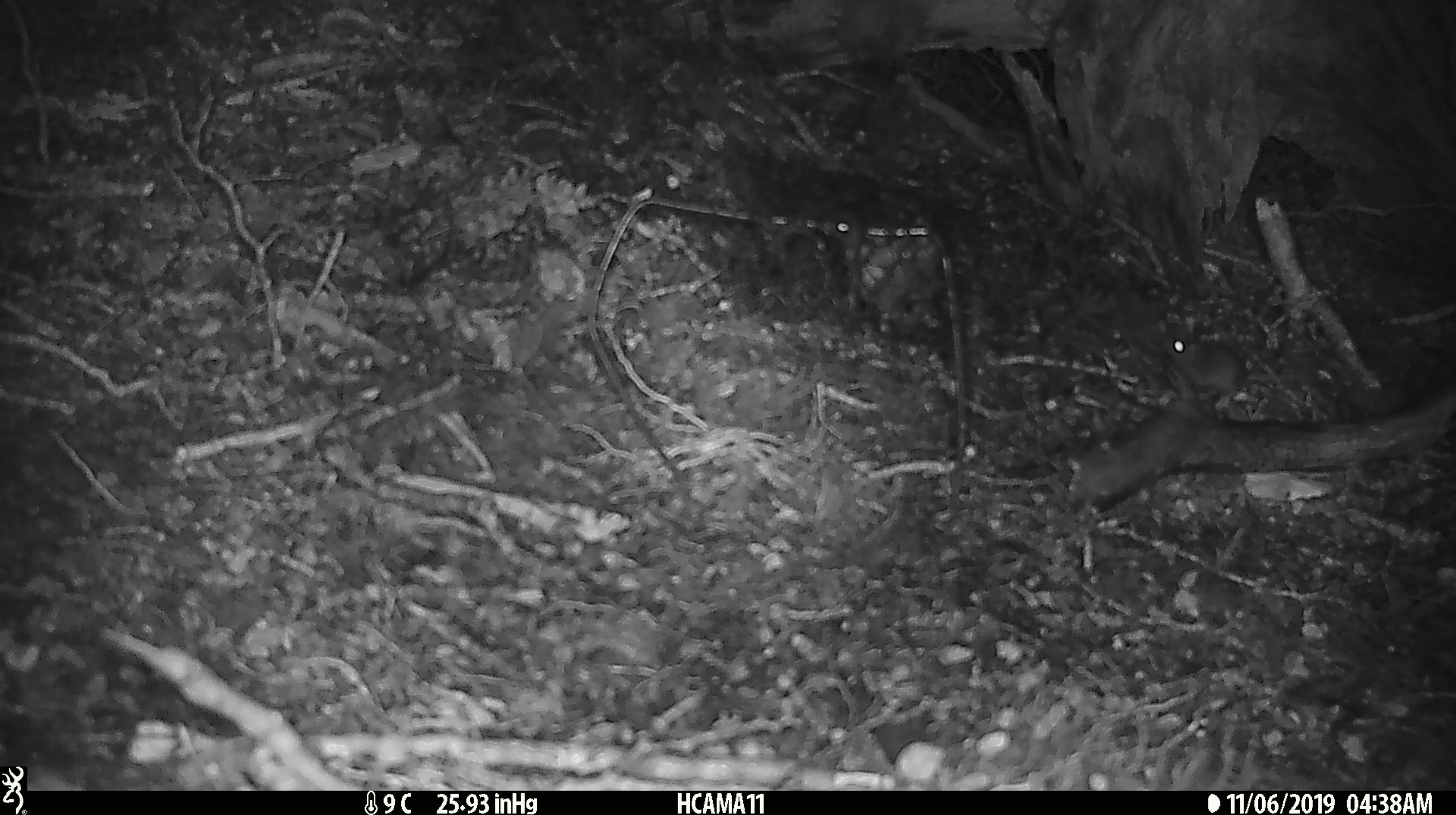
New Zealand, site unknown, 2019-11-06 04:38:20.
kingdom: Animalia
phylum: Chordata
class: Mammalia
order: Rodentia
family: Muridae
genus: Mus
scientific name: Mus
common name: mouse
Mouse (Mus).